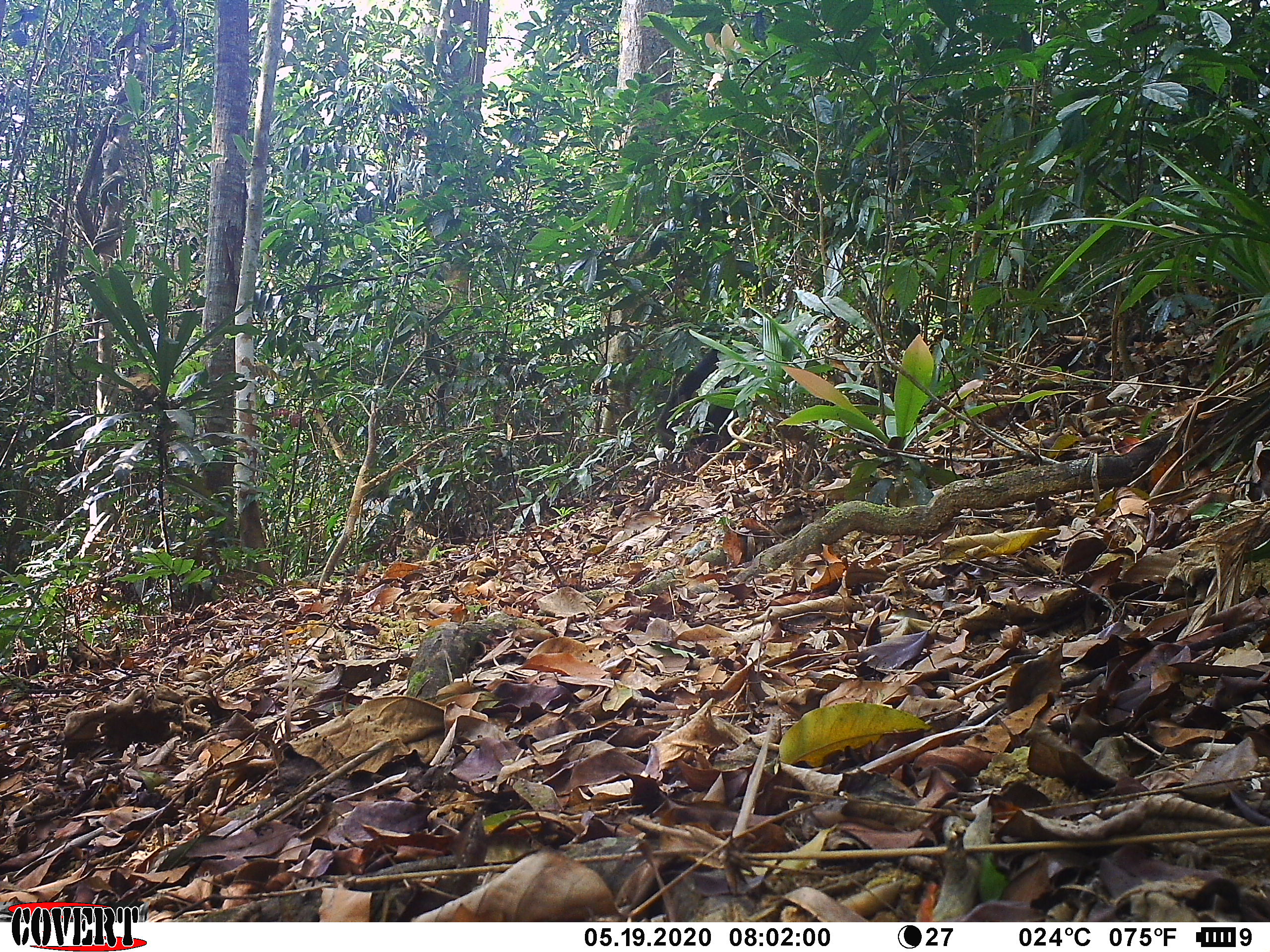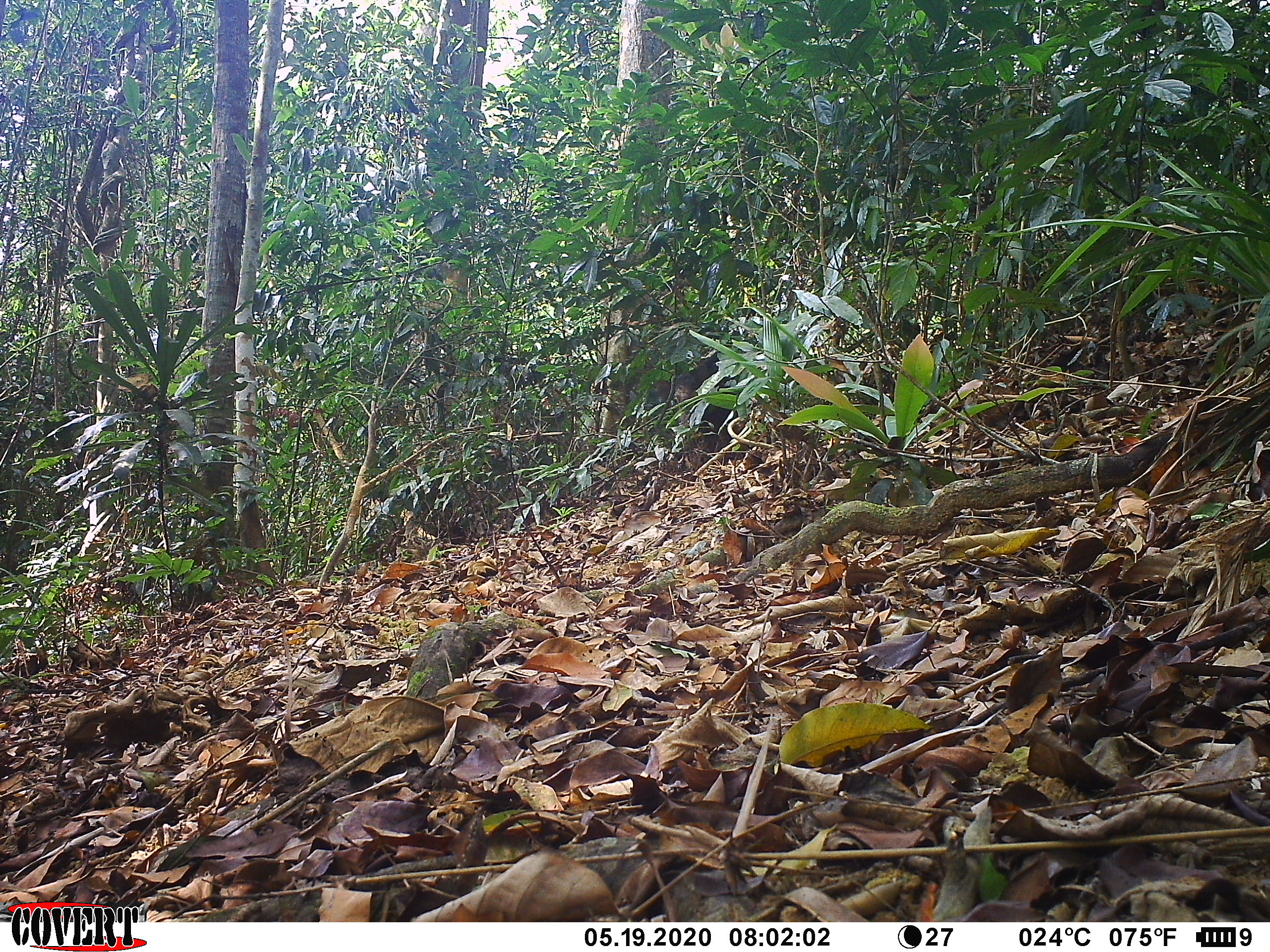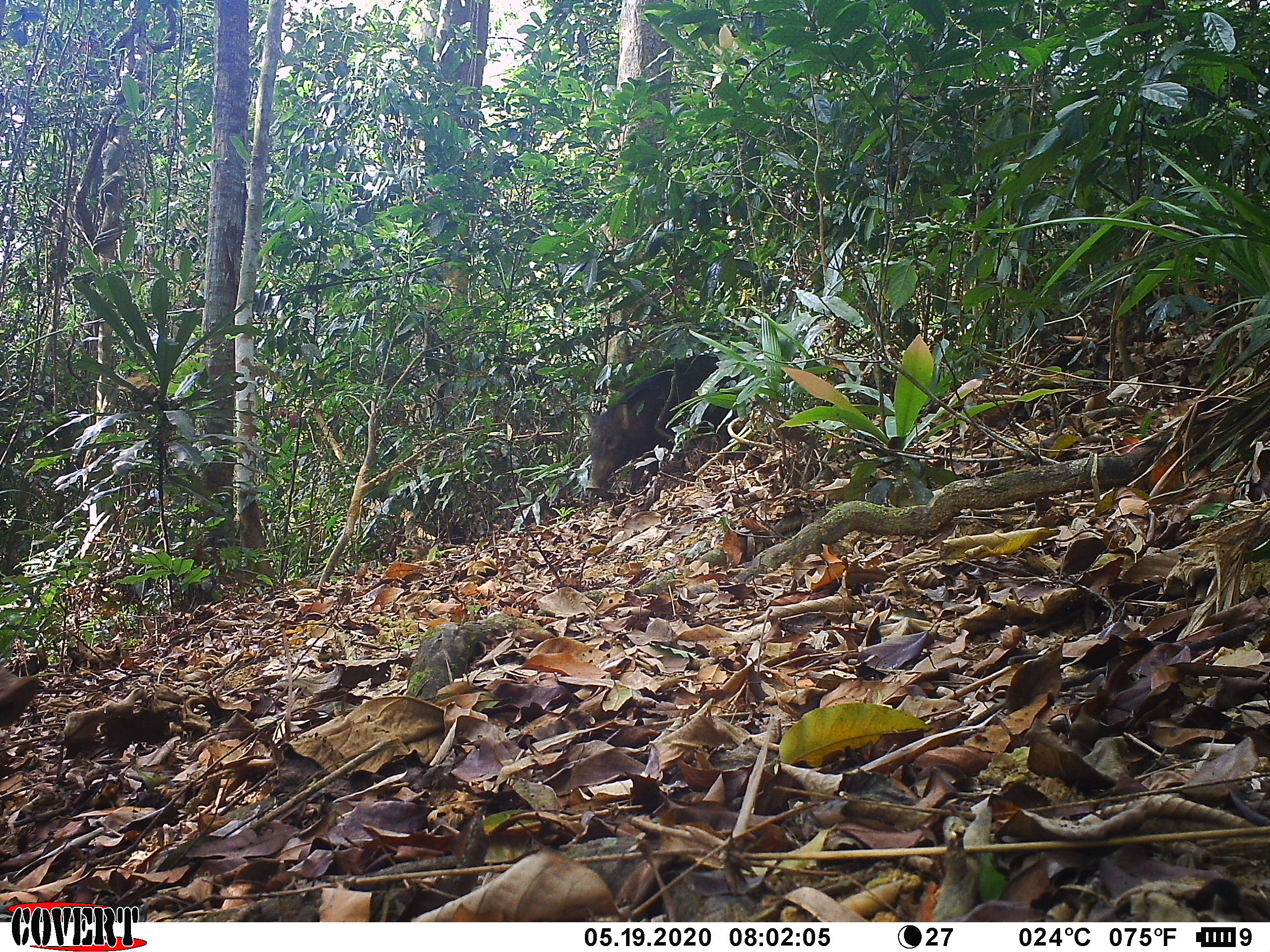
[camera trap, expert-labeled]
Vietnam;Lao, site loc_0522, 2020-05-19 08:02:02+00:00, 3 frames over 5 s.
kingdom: Animalia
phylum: Chordata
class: Mammalia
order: Artiodactyla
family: Suidae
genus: Sus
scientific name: Sus scrofa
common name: eurasian wild pig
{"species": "eurasian wild pig (Sus scrofa)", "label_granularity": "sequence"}